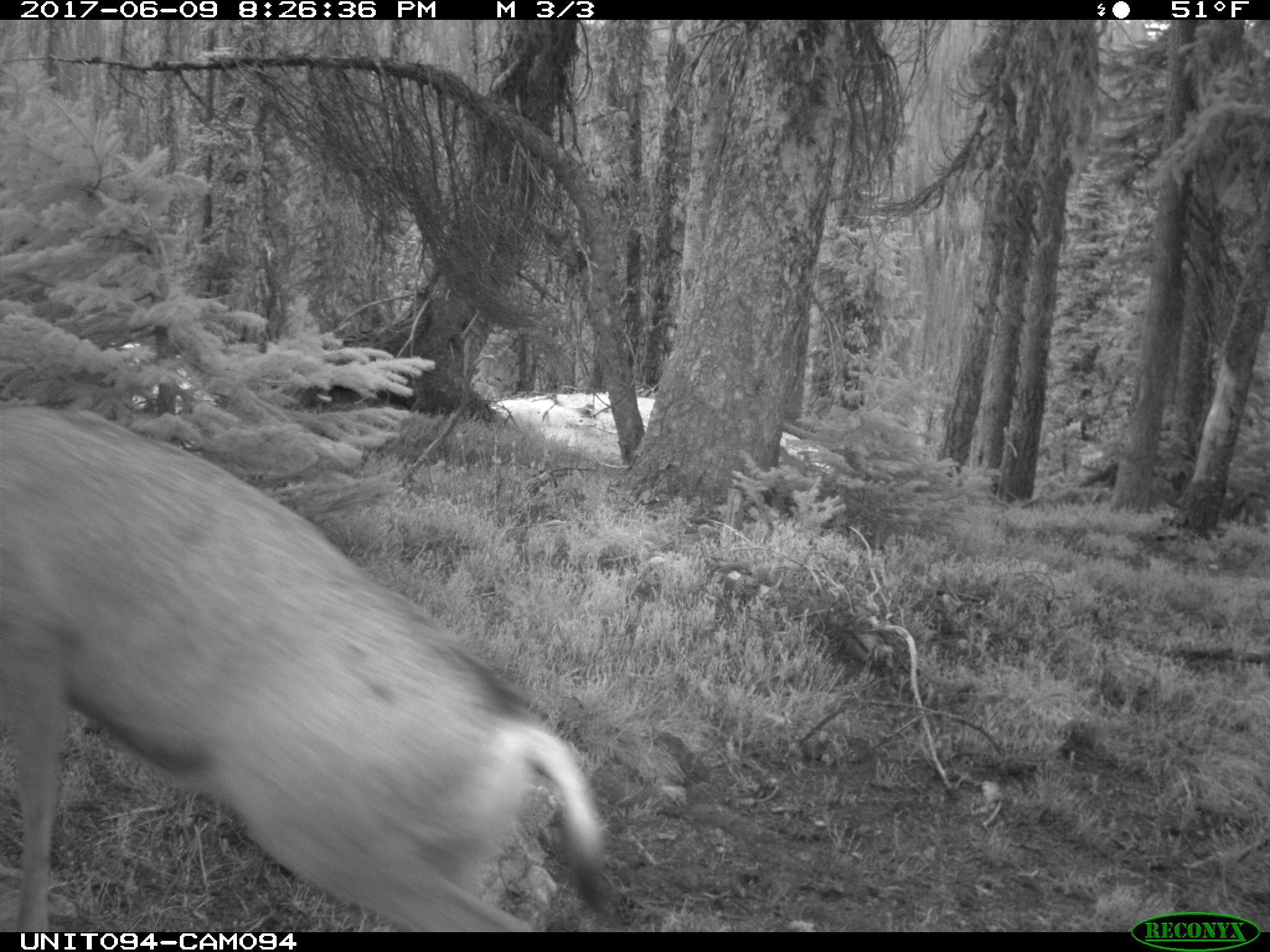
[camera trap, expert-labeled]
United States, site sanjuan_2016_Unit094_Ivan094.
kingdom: Animalia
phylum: Chordata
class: Mammalia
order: Artiodactyla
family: Cervidae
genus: Odocoileus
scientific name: Odocoileus hemionus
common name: mule deer